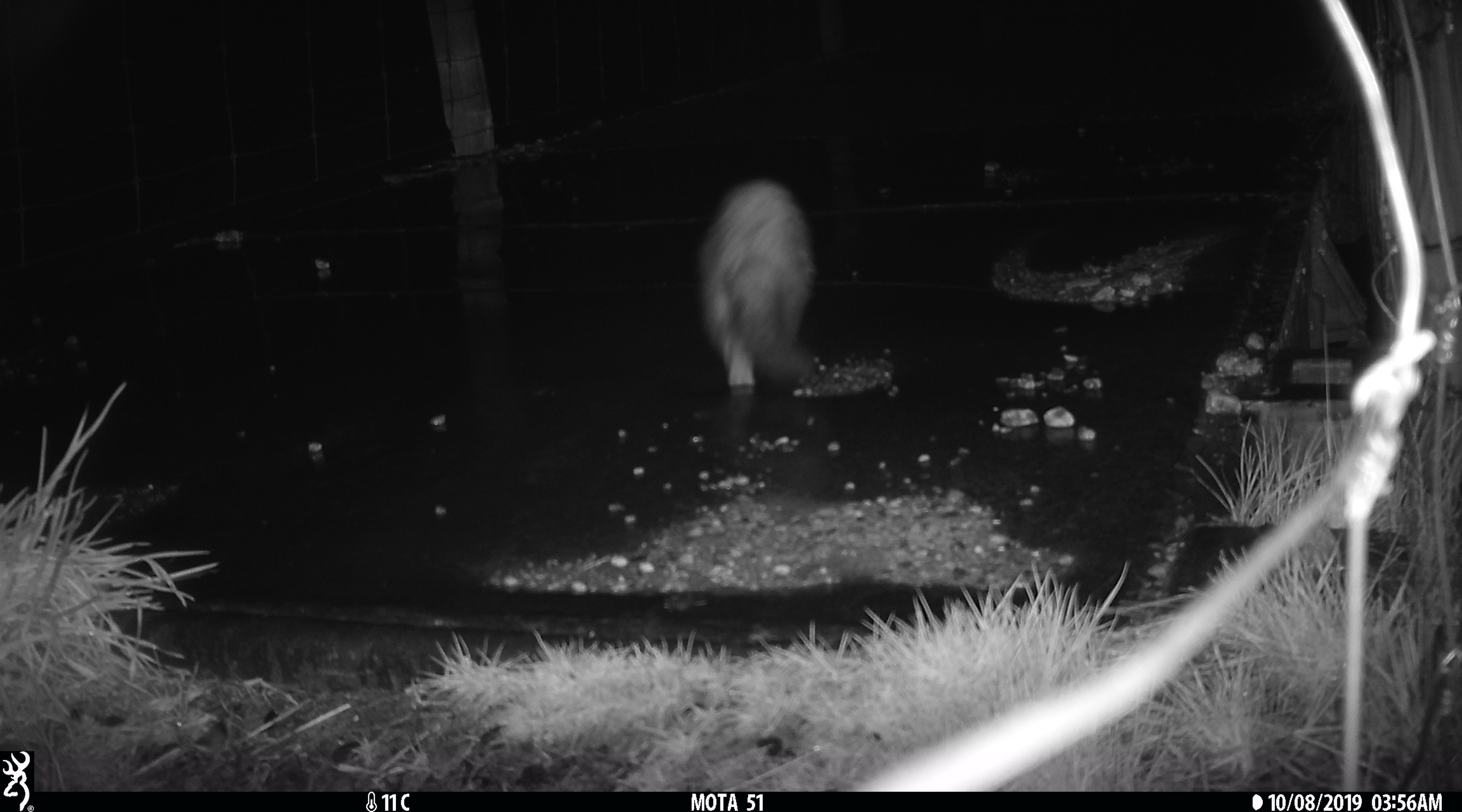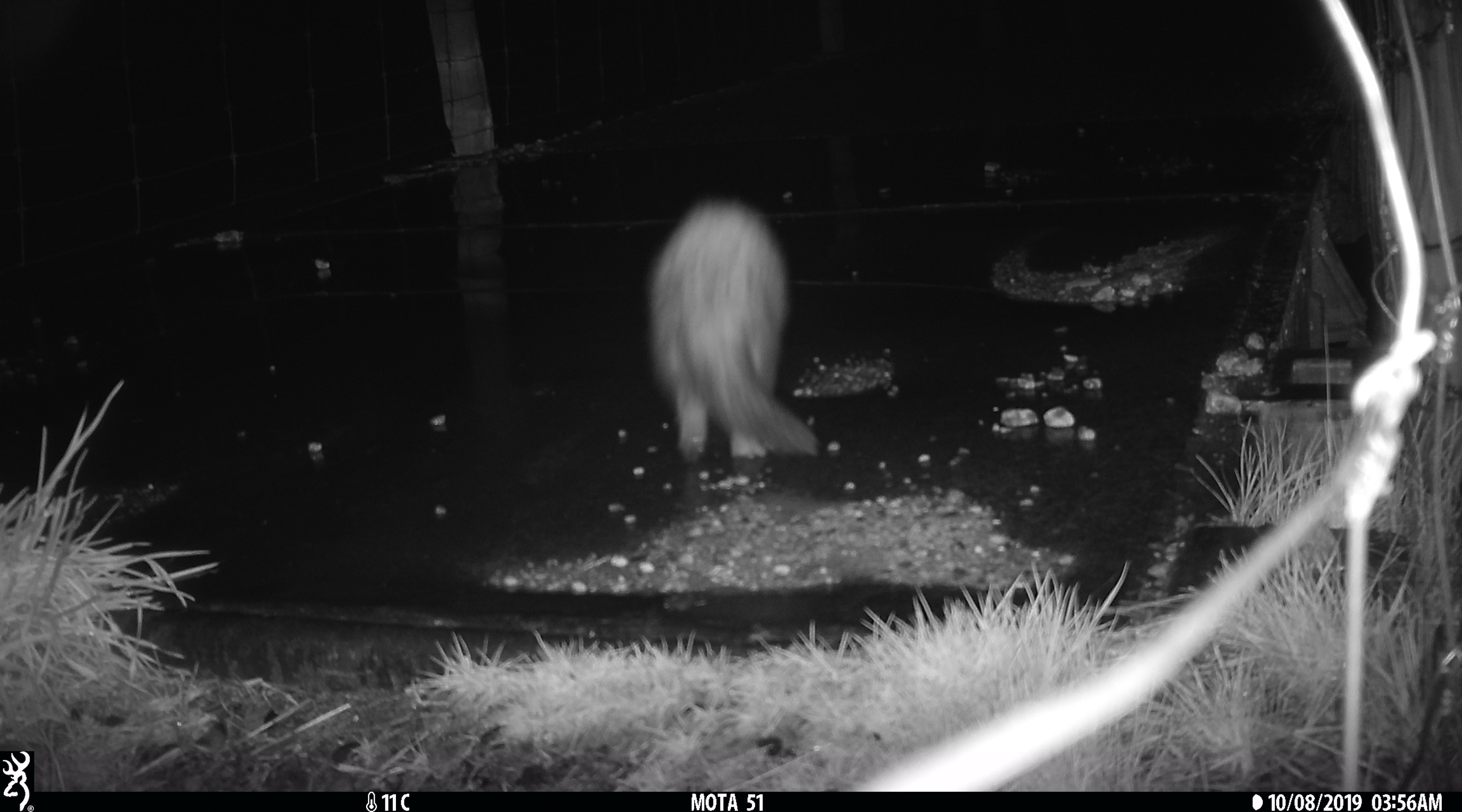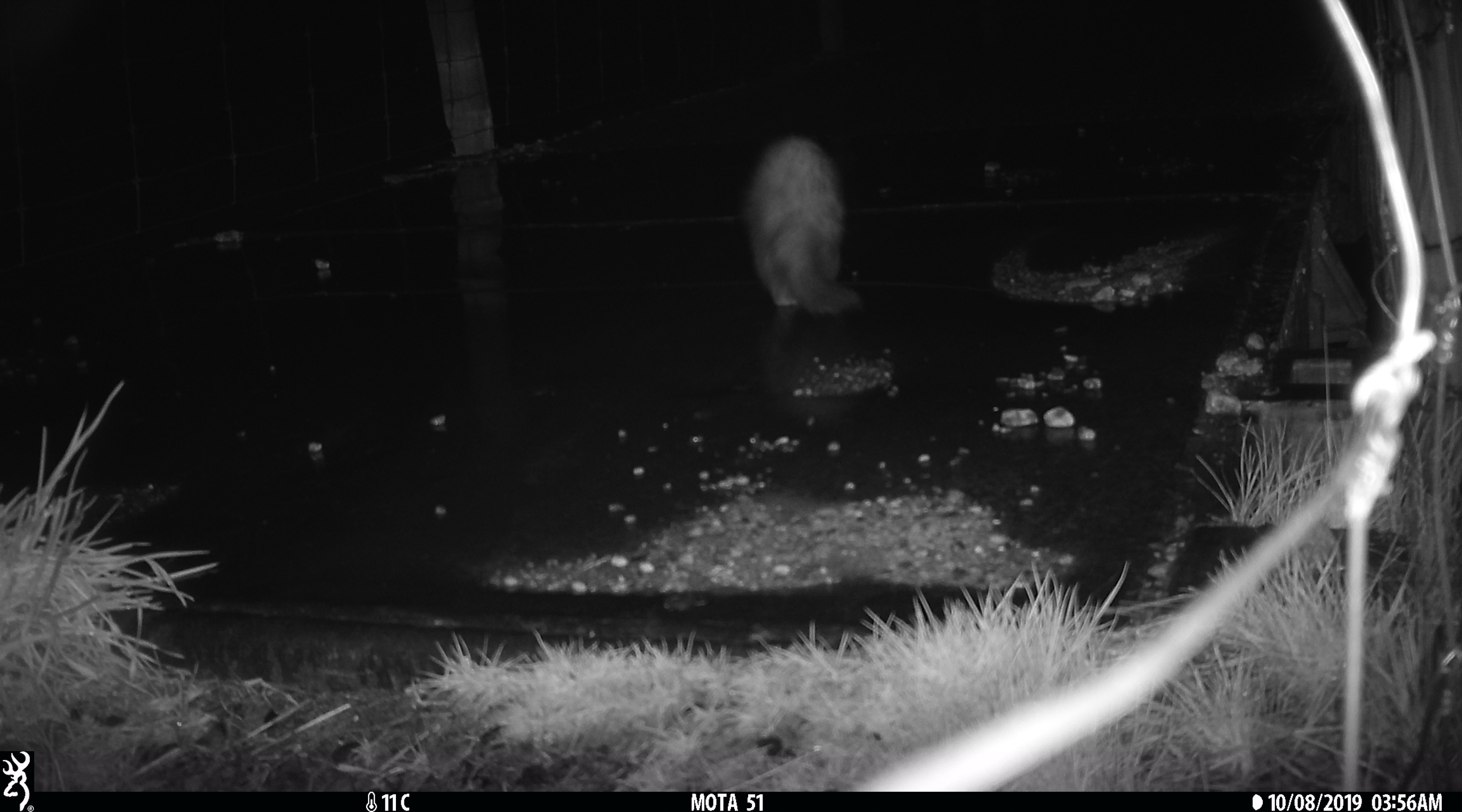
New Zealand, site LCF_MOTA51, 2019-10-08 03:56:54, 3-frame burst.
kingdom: Animalia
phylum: Chordata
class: Mammalia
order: Carnivora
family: Mustelidae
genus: Mustela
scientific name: Mustela furo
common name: ferret